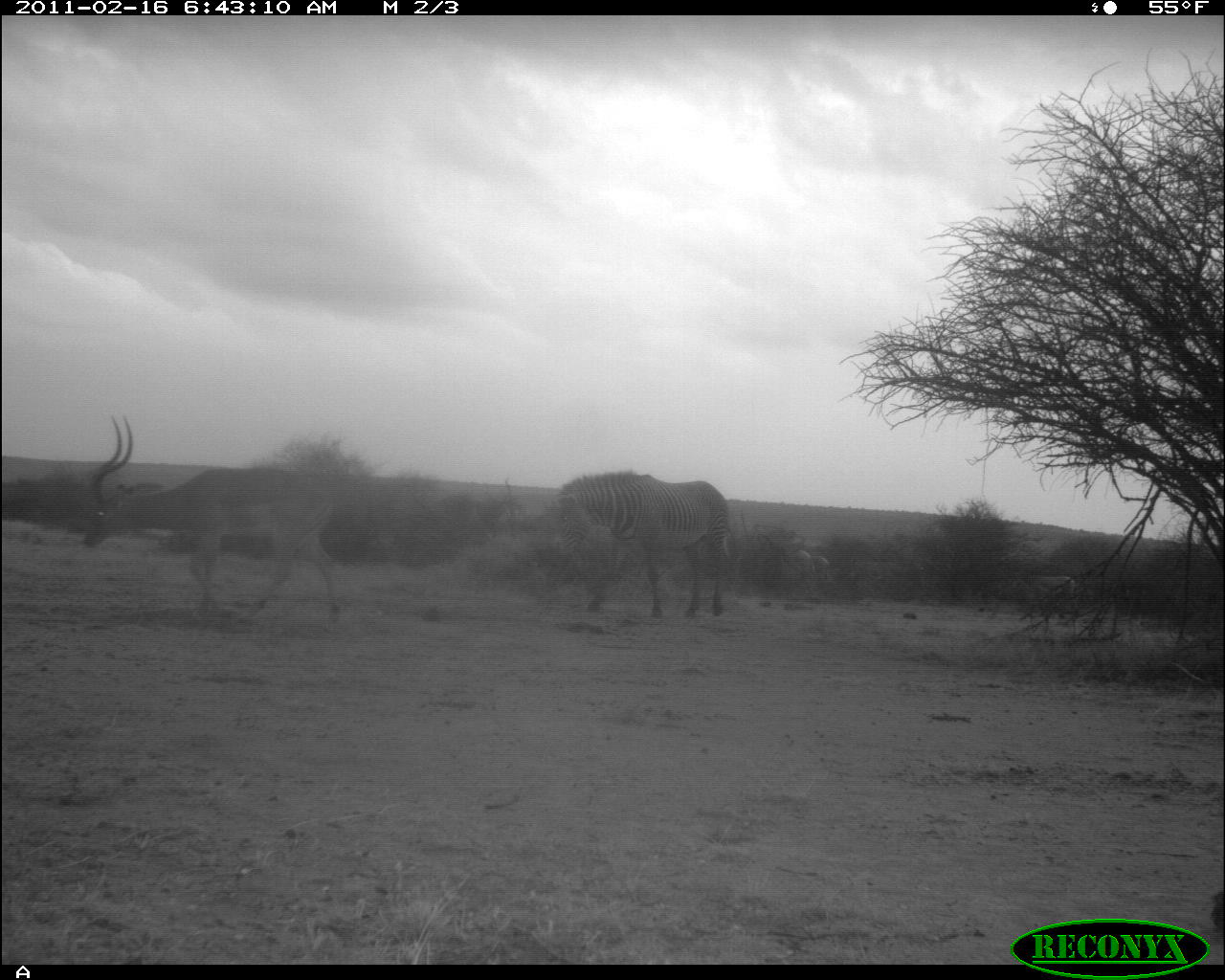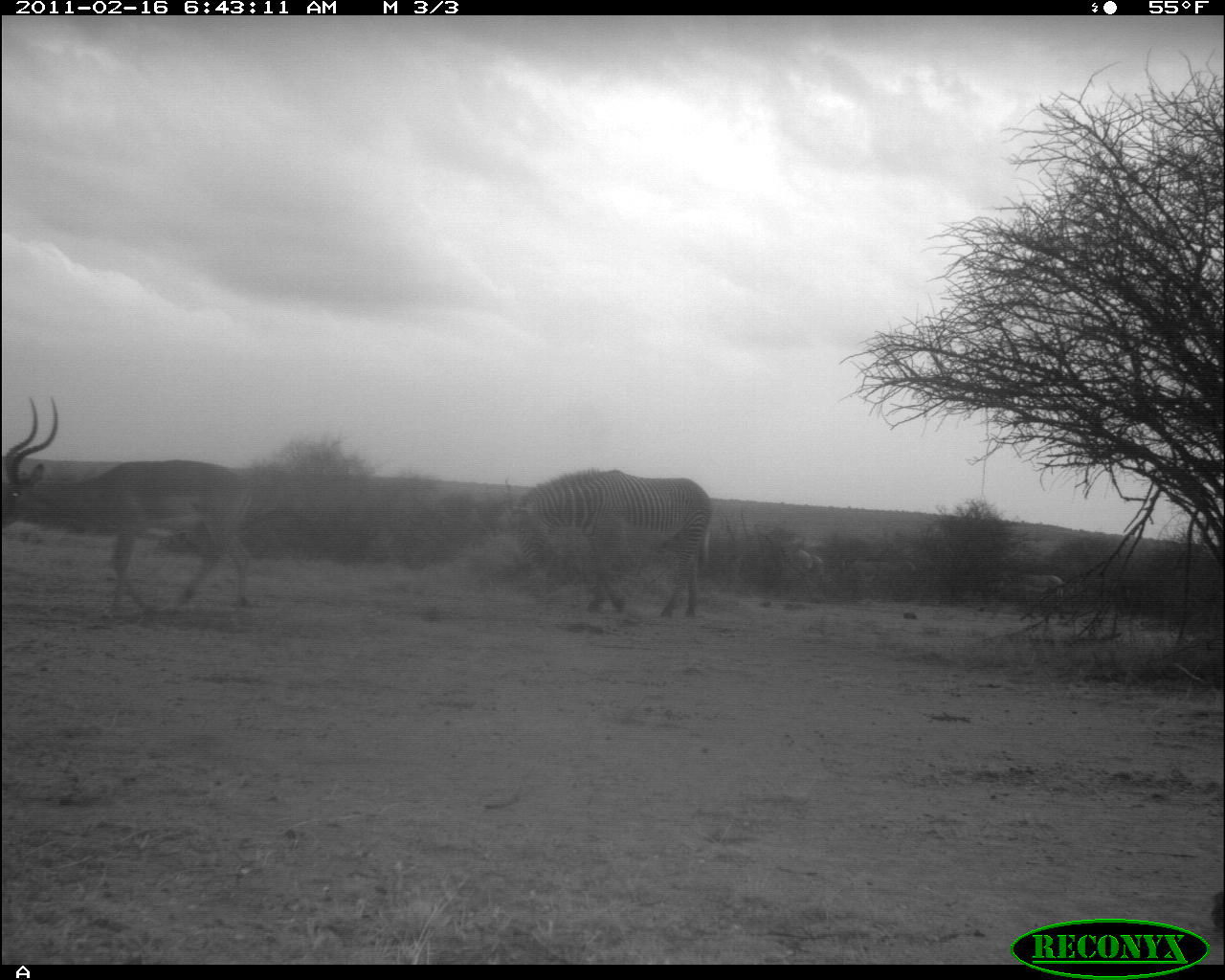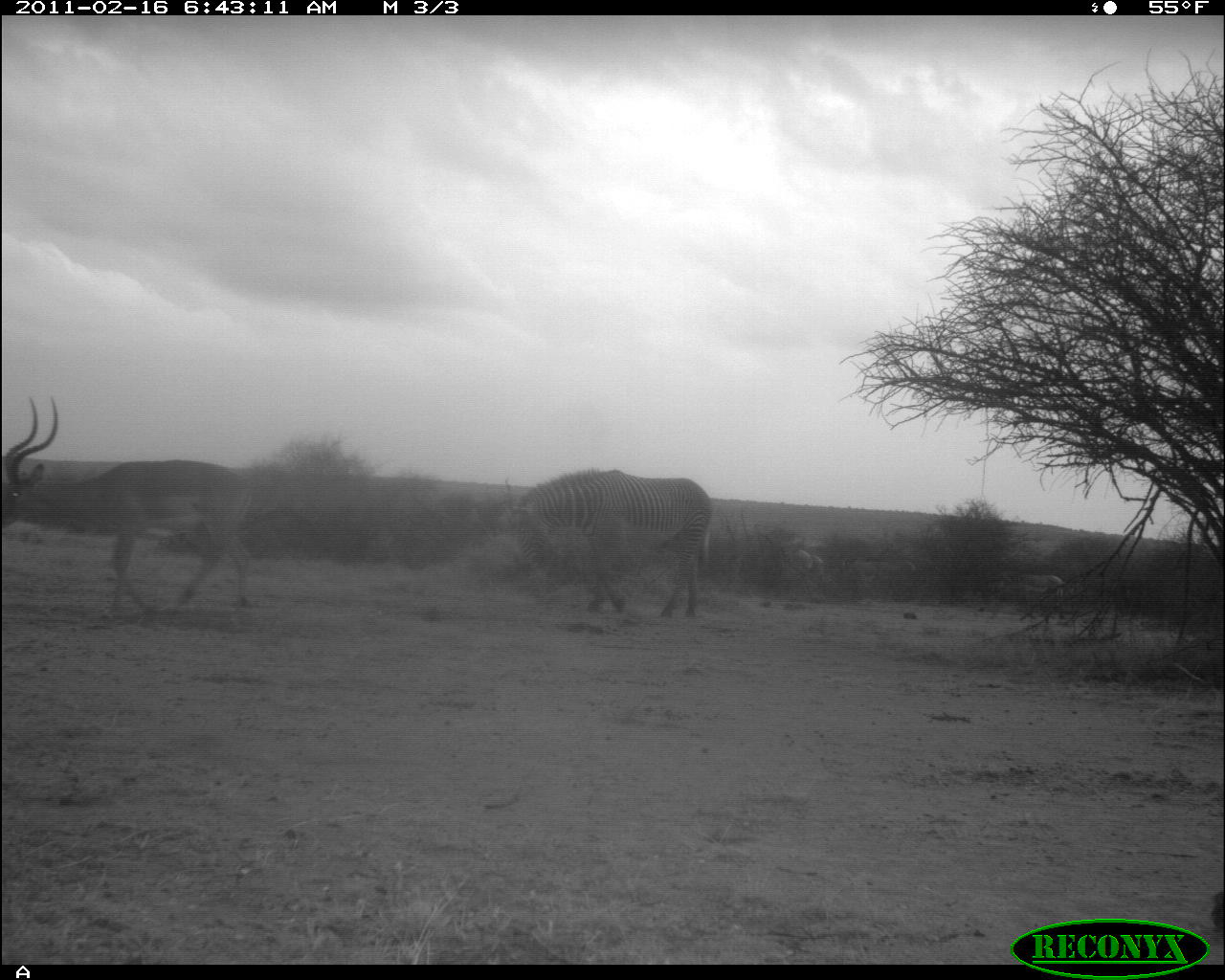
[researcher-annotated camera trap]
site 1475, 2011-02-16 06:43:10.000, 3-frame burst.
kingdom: Animalia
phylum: Chordata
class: Mammalia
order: Artiodactyla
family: Bovidae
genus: Aepyceros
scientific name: Aepyceros melampus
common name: impala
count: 1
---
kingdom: Animalia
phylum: Chordata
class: Mammalia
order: Perissodactyla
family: Equidae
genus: Equus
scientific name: Equus grevyi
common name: grévy's zebra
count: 4